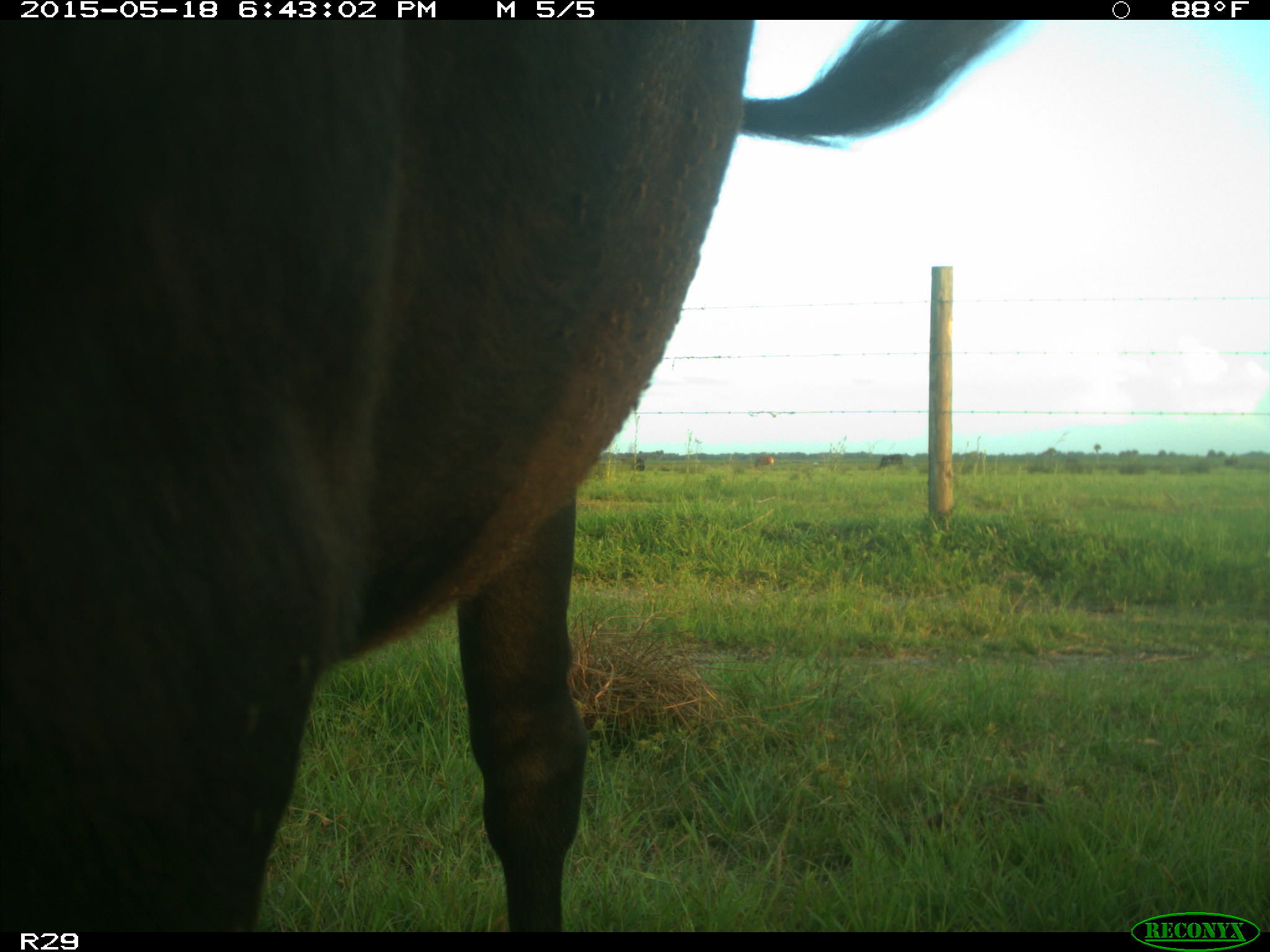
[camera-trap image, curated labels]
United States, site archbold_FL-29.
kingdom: Animalia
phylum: Chordata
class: Mammalia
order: Artiodactyla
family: Bovidae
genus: Bos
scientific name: Bos taurus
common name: domestic cow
Bos taurus (domestic cow).